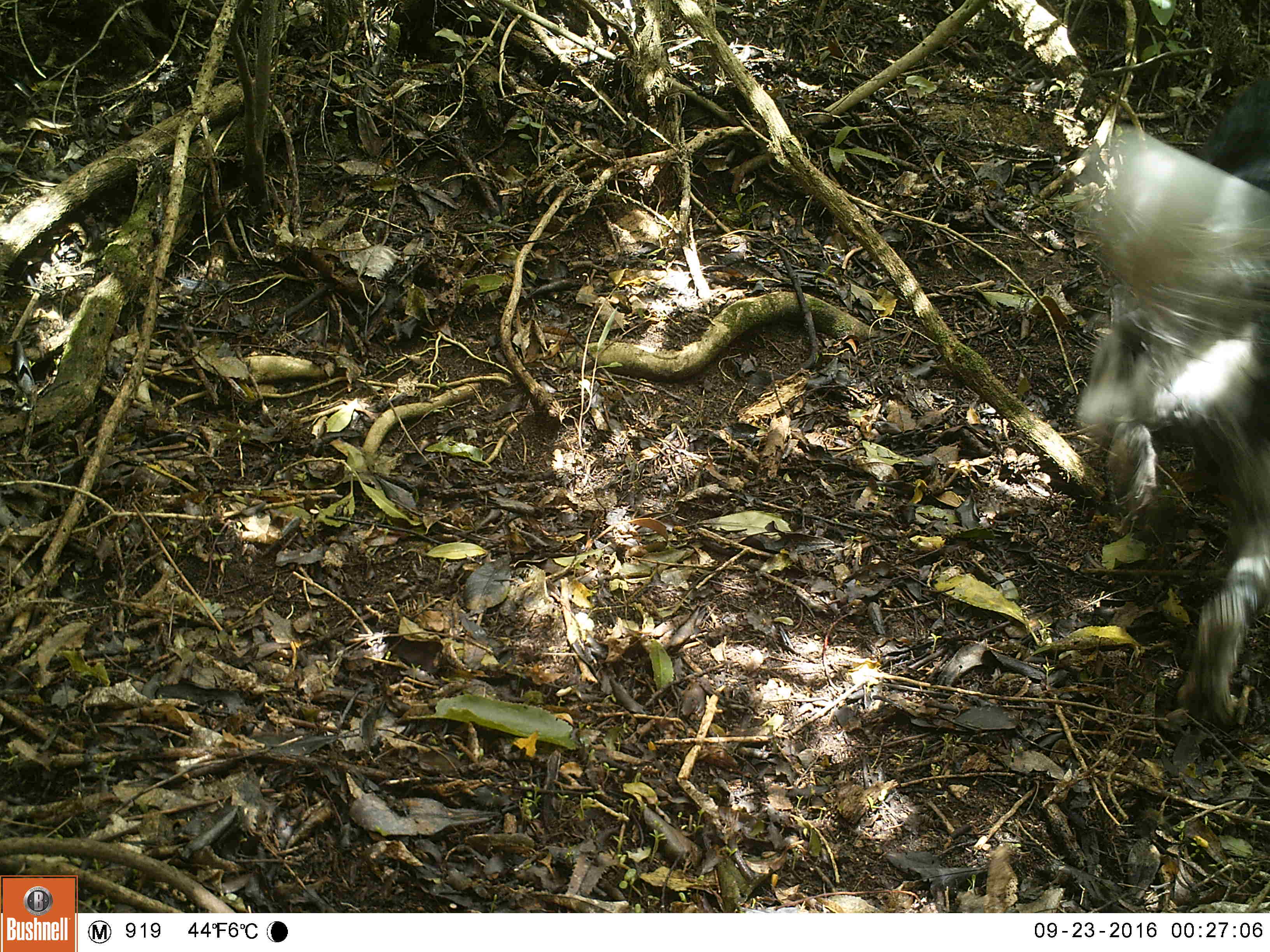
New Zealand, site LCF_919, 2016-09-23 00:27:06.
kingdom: Animalia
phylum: Chordata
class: Mammalia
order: Carnivora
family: Canidae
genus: Canis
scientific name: Canis familiaris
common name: domestic dog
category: dog